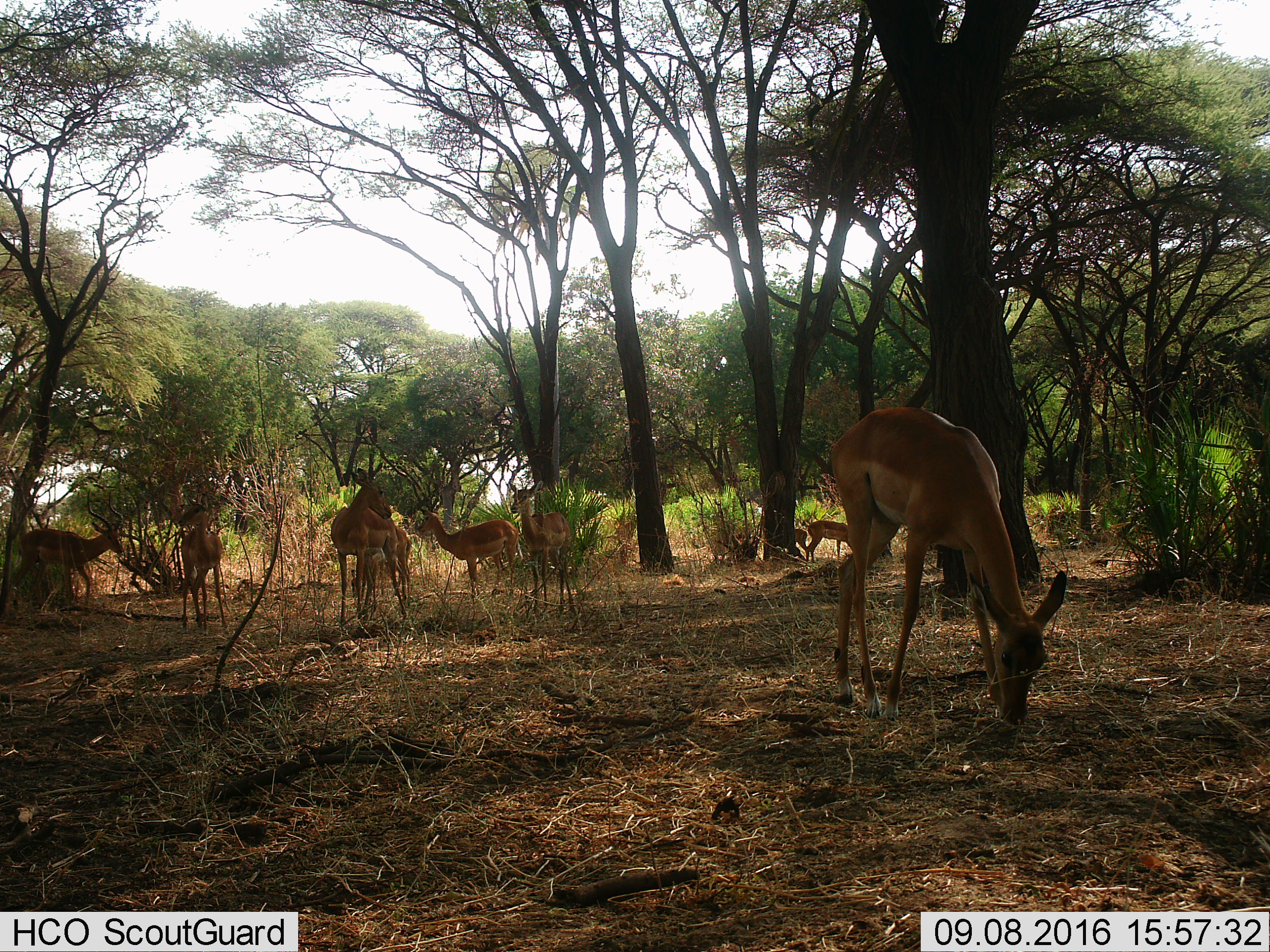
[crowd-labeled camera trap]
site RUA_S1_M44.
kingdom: Animalia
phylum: Chordata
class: Mammalia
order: Artiodactyla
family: Bovidae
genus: Aepyceros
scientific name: Aepyceros melampus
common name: impala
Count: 9.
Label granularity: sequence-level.